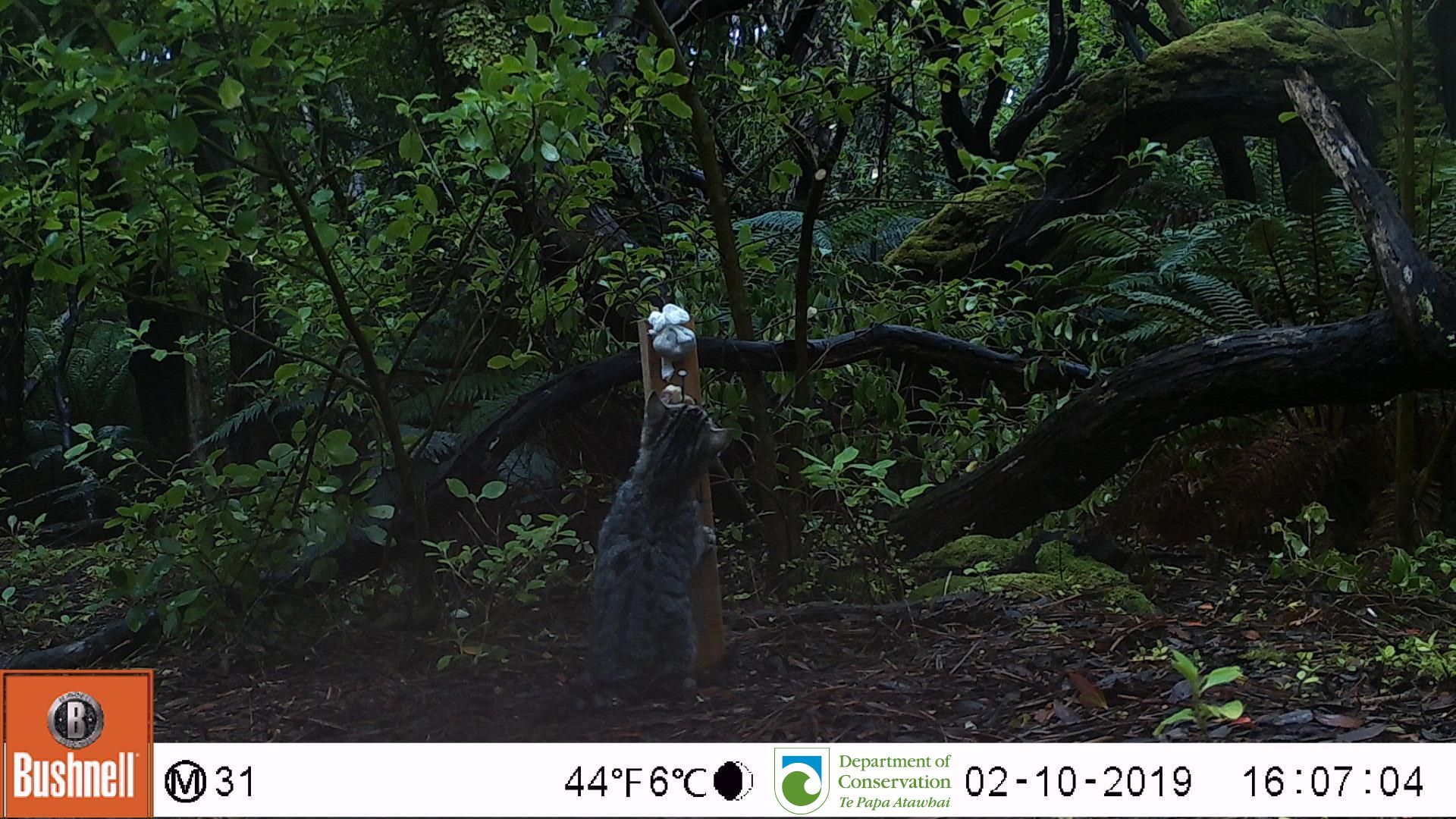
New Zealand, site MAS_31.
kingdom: Animalia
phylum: Chordata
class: Mammalia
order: Carnivora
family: Felidae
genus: Felis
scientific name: Felis catus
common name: domestic cat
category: cat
Cat (domestic cat) (Felis catus).